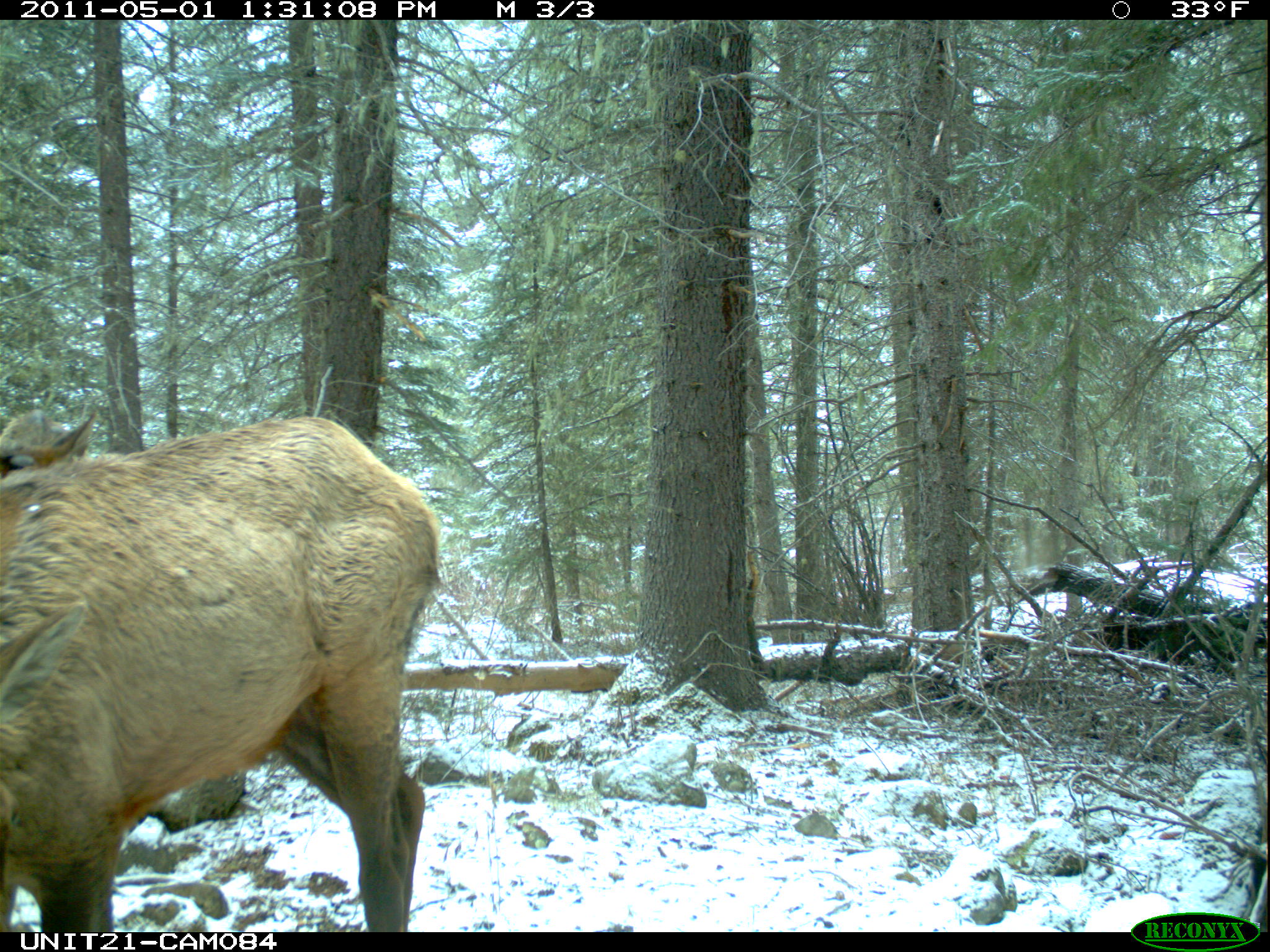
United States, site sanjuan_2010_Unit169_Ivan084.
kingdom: Animalia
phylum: Chordata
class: Mammalia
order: Artiodactyla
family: Cervidae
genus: Cervus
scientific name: Cervus elaphus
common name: red deer